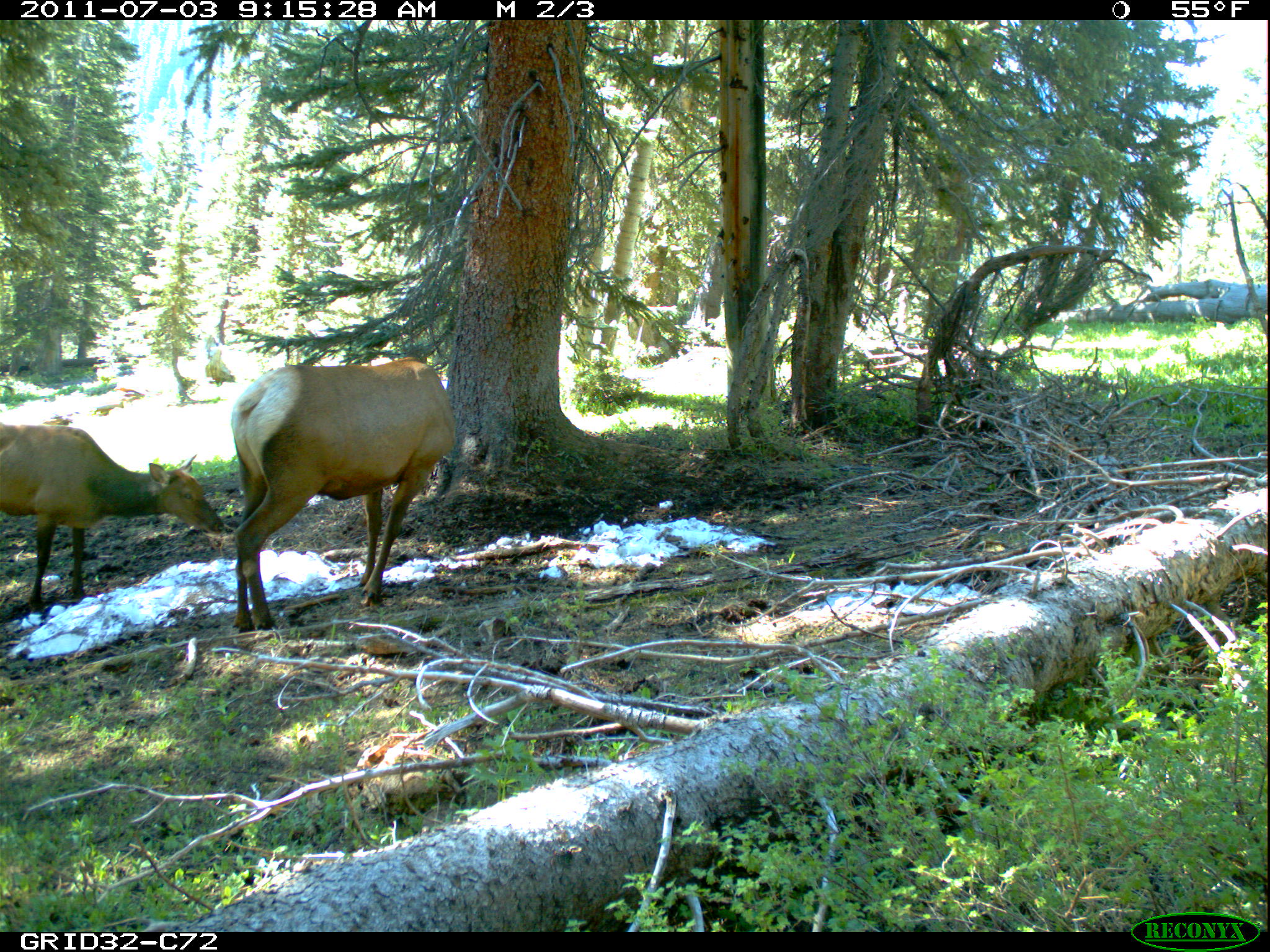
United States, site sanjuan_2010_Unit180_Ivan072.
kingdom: Animalia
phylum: Chordata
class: Mammalia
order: Artiodactyla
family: Cervidae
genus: Cervus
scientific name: Cervus elaphus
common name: red deer